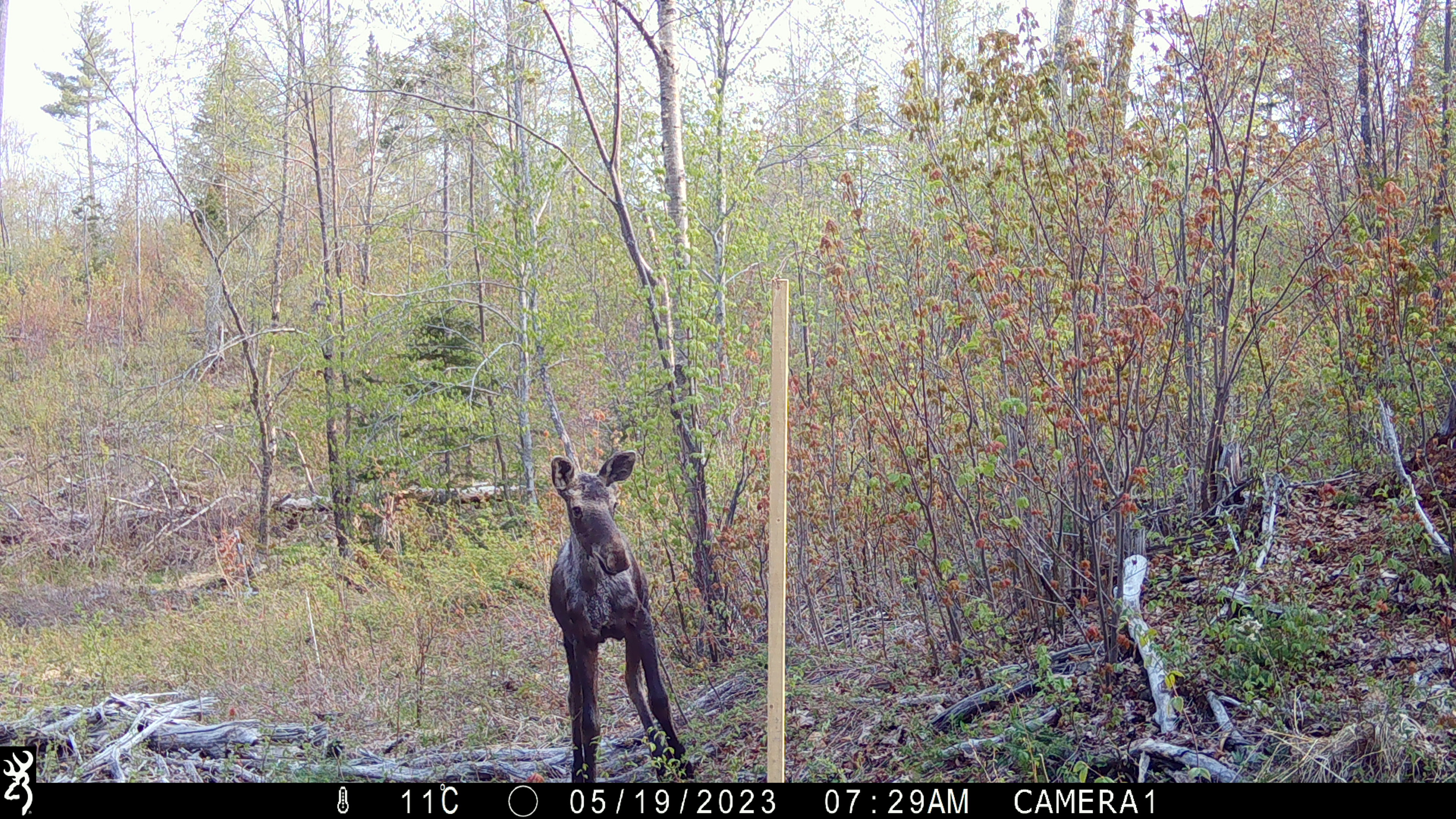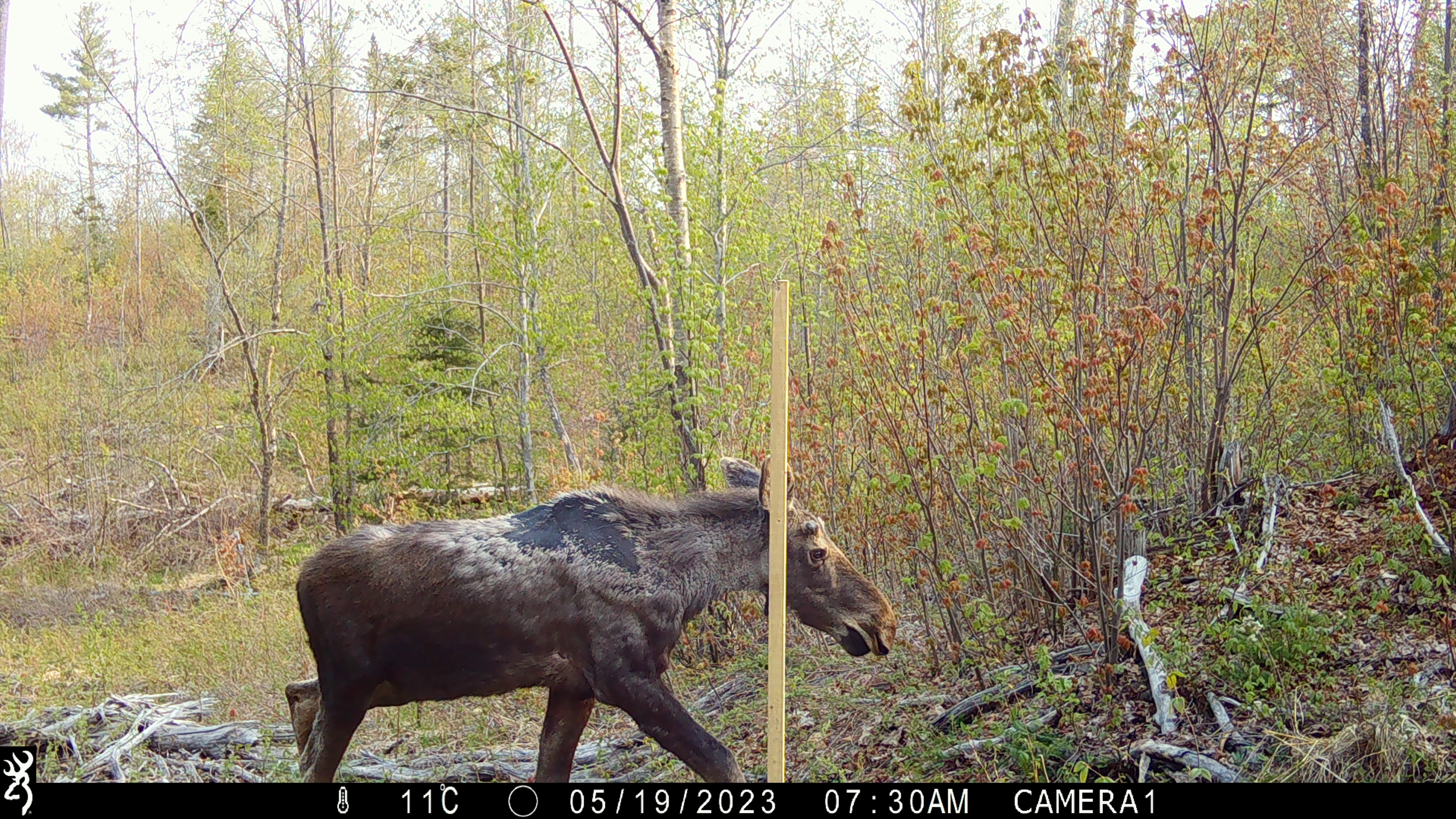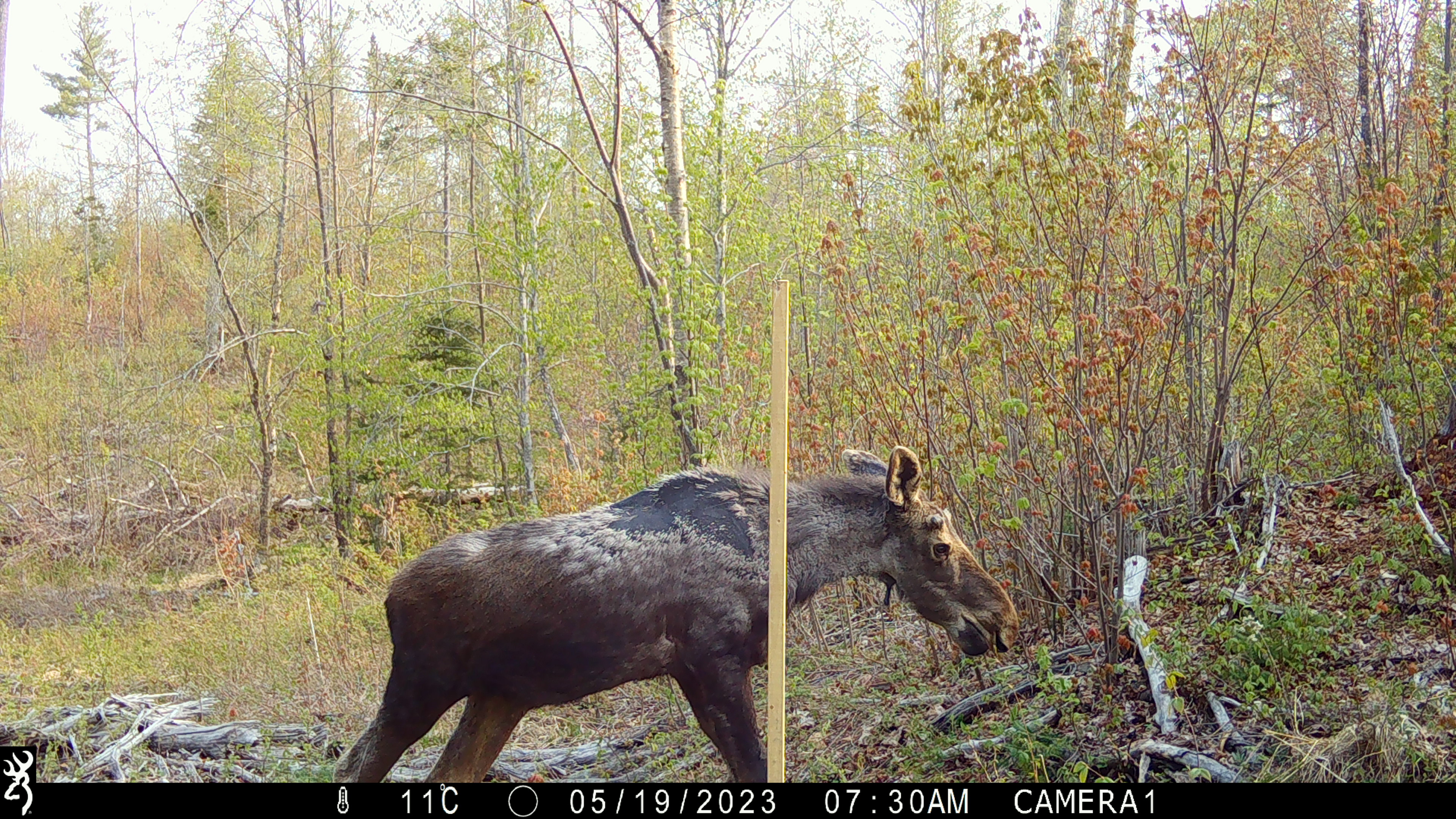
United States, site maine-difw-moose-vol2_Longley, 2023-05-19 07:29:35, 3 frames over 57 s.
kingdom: Animalia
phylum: Chordata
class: Mammalia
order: Artiodactyla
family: Cervidae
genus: Alces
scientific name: Alces alces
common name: moose